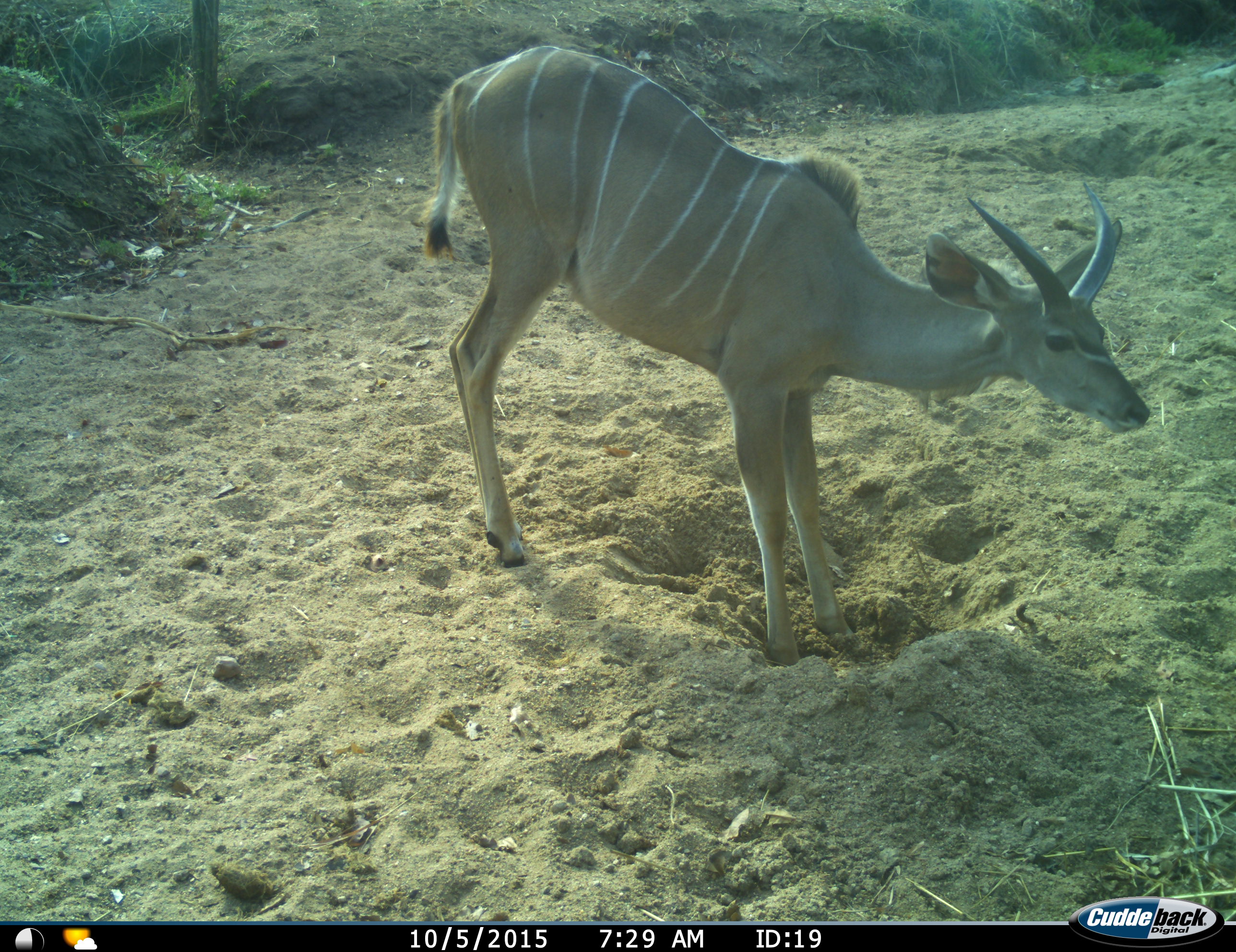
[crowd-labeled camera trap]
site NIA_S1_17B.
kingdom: Animalia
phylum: Chordata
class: Mammalia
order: Artiodactyla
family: Bovidae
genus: Tragelaphus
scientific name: Tragelaphus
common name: kudu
Kudu (Tragelaphus), count 1. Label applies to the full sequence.